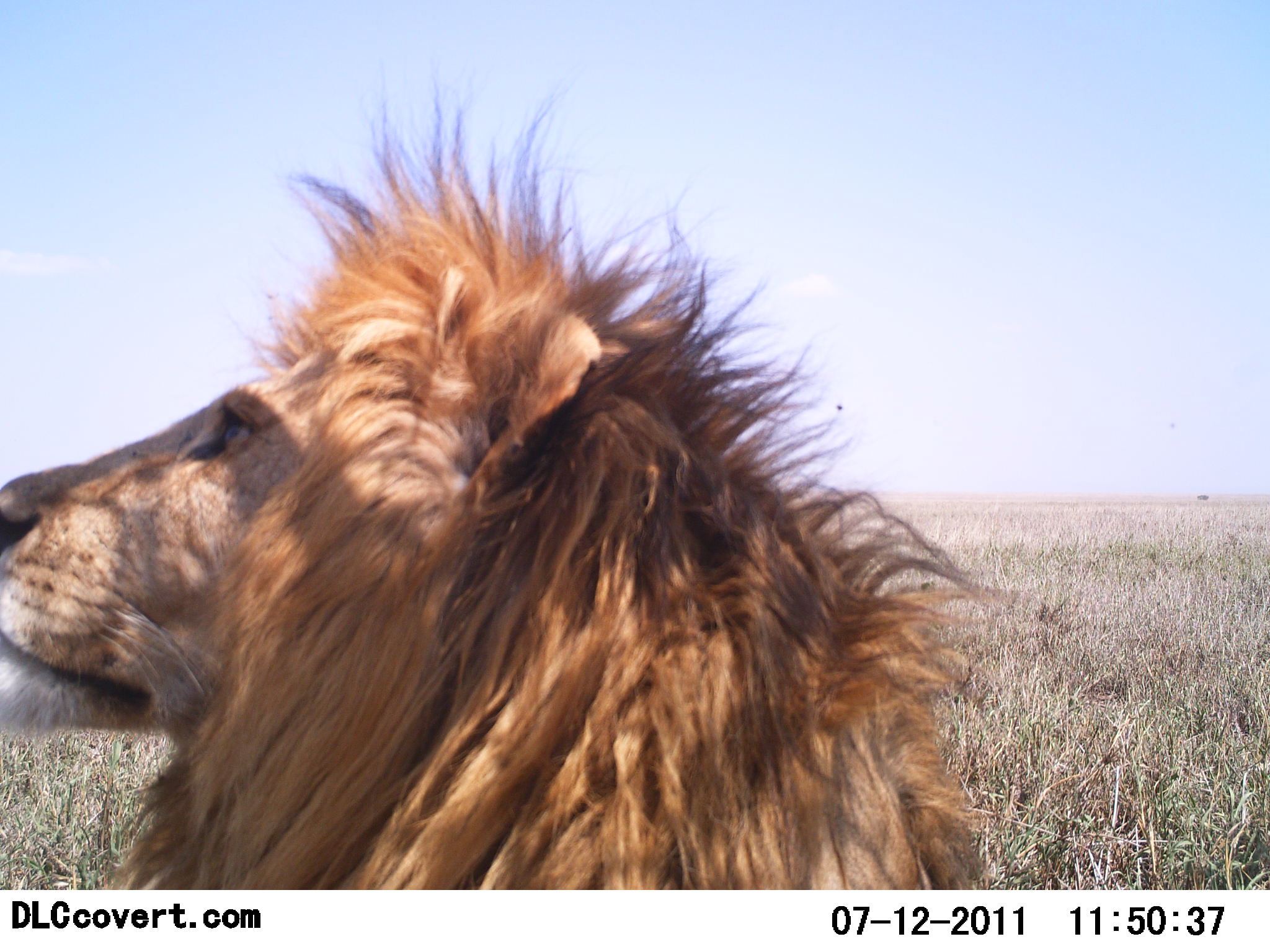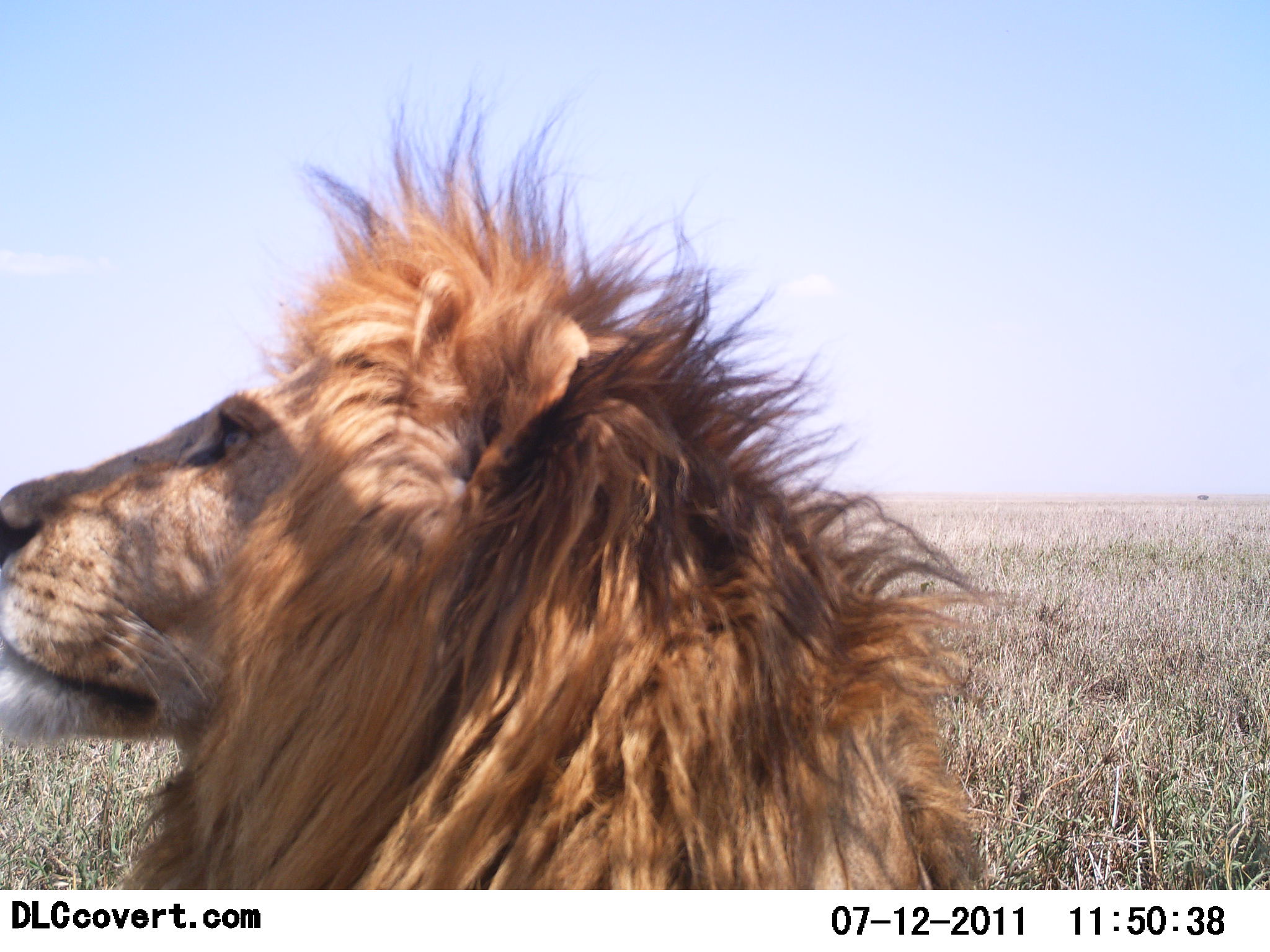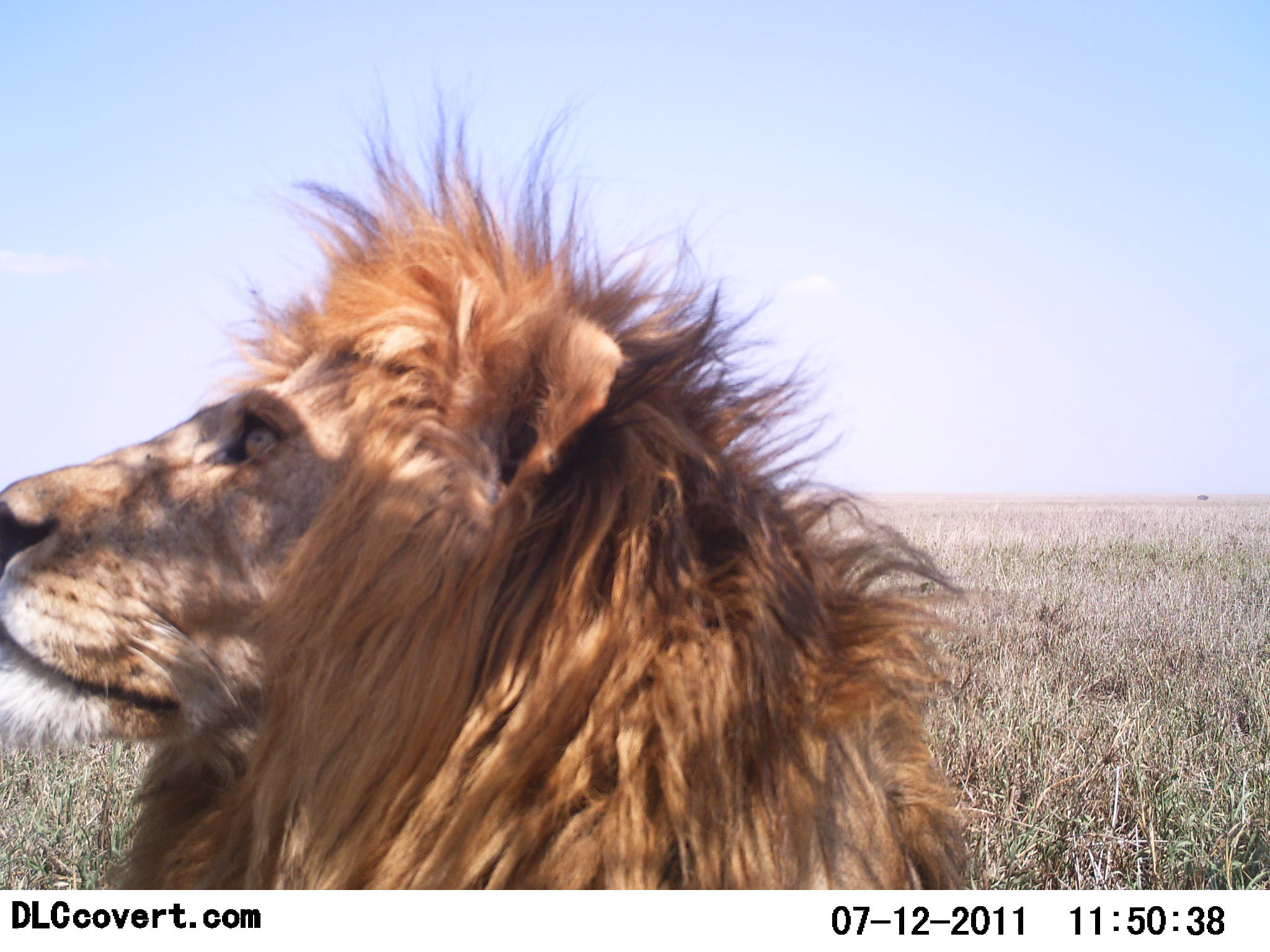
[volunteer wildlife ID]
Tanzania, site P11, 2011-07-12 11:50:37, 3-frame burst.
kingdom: Animalia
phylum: Chordata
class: Mammalia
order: Carnivora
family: Felidae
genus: Panthera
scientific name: Panthera leo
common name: lion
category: lionmale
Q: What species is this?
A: Lionmale (lion) (Panthera leo).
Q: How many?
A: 1.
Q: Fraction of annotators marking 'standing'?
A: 15%.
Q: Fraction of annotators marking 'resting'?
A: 85%.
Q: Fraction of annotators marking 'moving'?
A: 0%.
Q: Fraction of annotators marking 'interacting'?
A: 0%.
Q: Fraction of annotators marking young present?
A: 0%.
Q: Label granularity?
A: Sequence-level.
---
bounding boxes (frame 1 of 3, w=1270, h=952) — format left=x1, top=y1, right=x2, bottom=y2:
animal: left=0, top=67, right=1008, bottom=889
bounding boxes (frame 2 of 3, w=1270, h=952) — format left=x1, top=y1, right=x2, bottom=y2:
animal: left=0, top=56, right=1048, bottom=891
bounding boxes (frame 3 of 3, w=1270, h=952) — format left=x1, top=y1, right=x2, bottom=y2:
animal: left=0, top=70, right=969, bottom=891